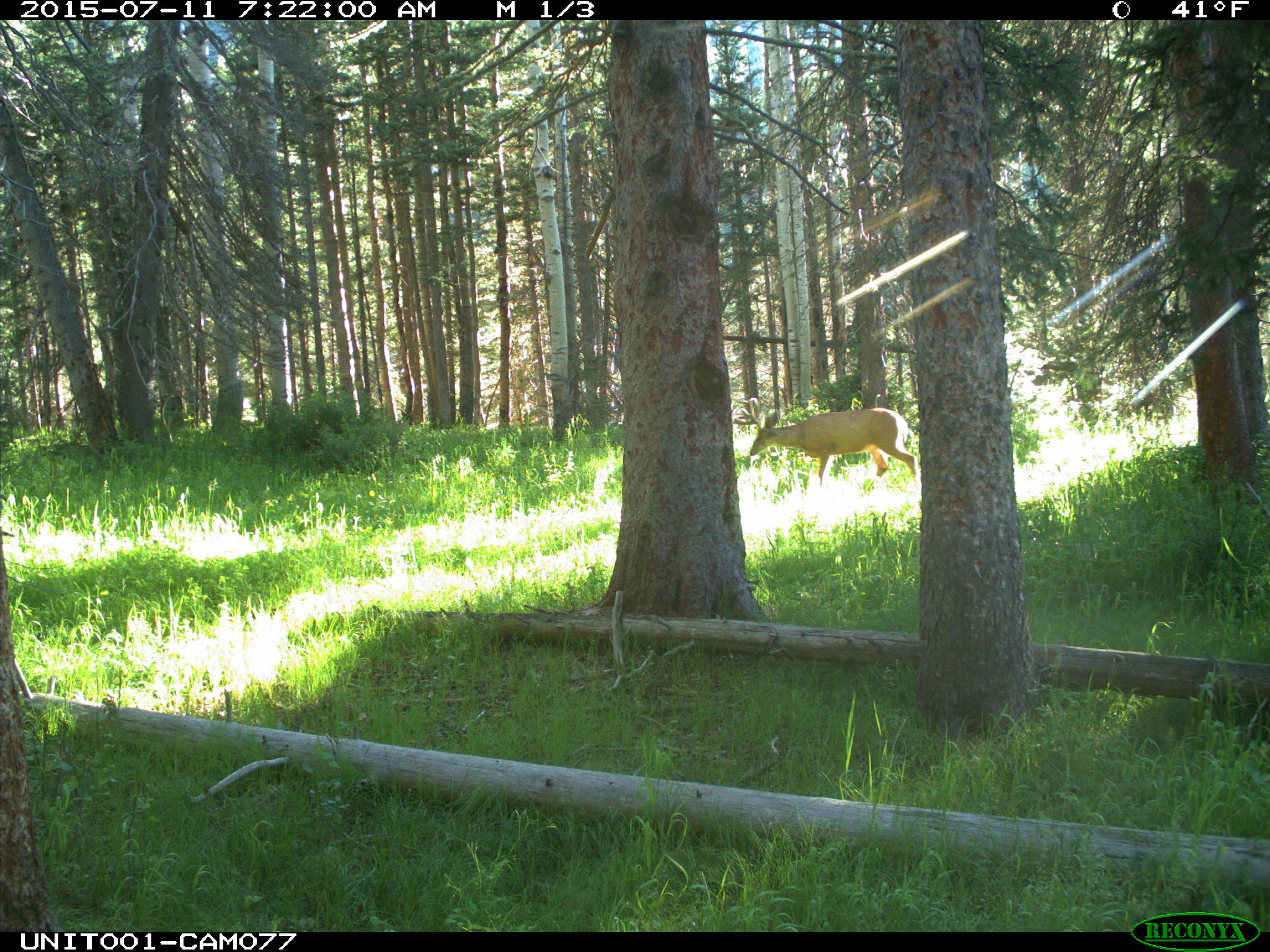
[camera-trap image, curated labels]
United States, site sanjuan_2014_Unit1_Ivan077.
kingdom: Animalia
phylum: Chordata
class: Mammalia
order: Artiodactyla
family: Cervidae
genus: Odocoileus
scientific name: Odocoileus hemionus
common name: mule deer